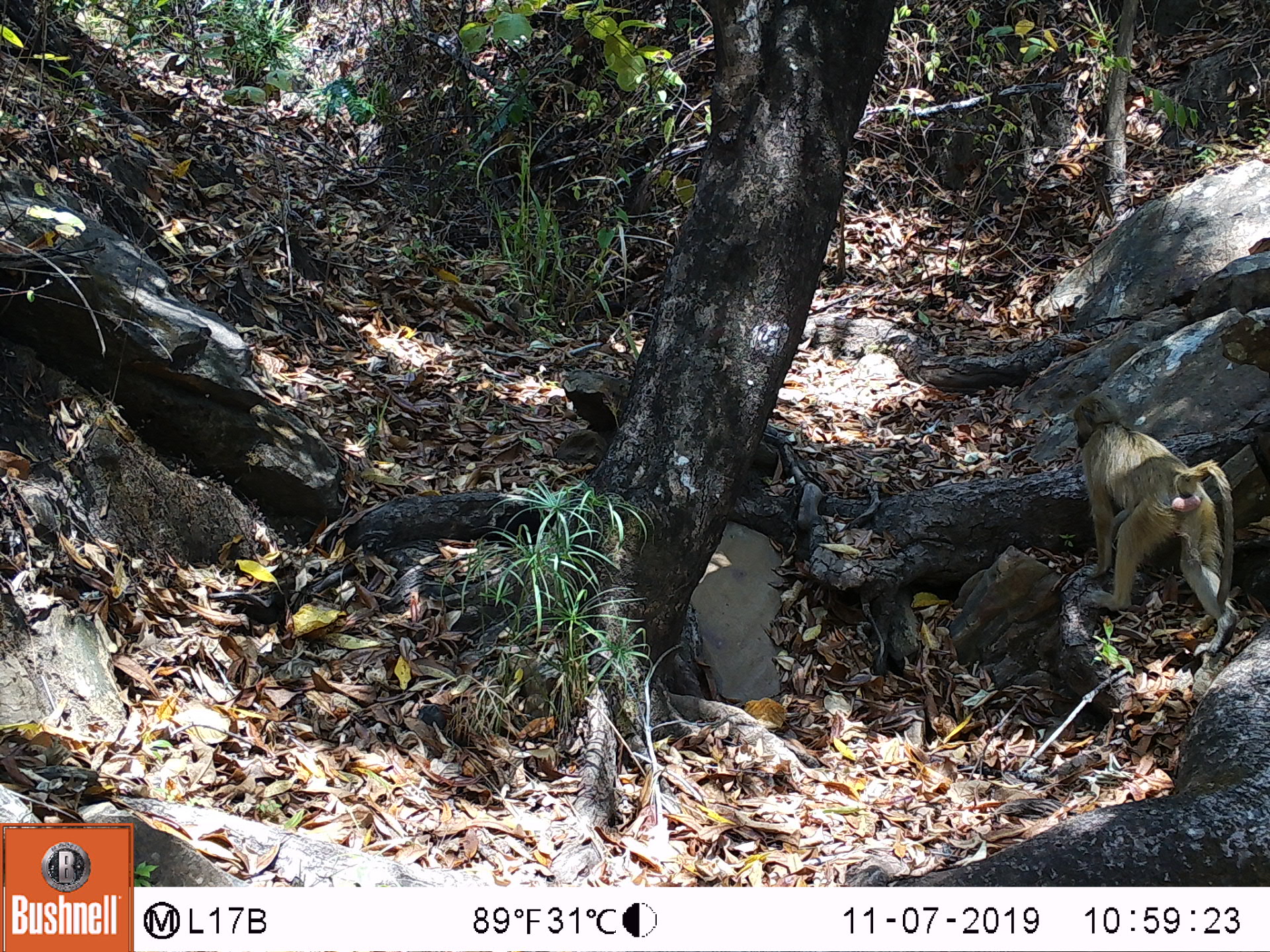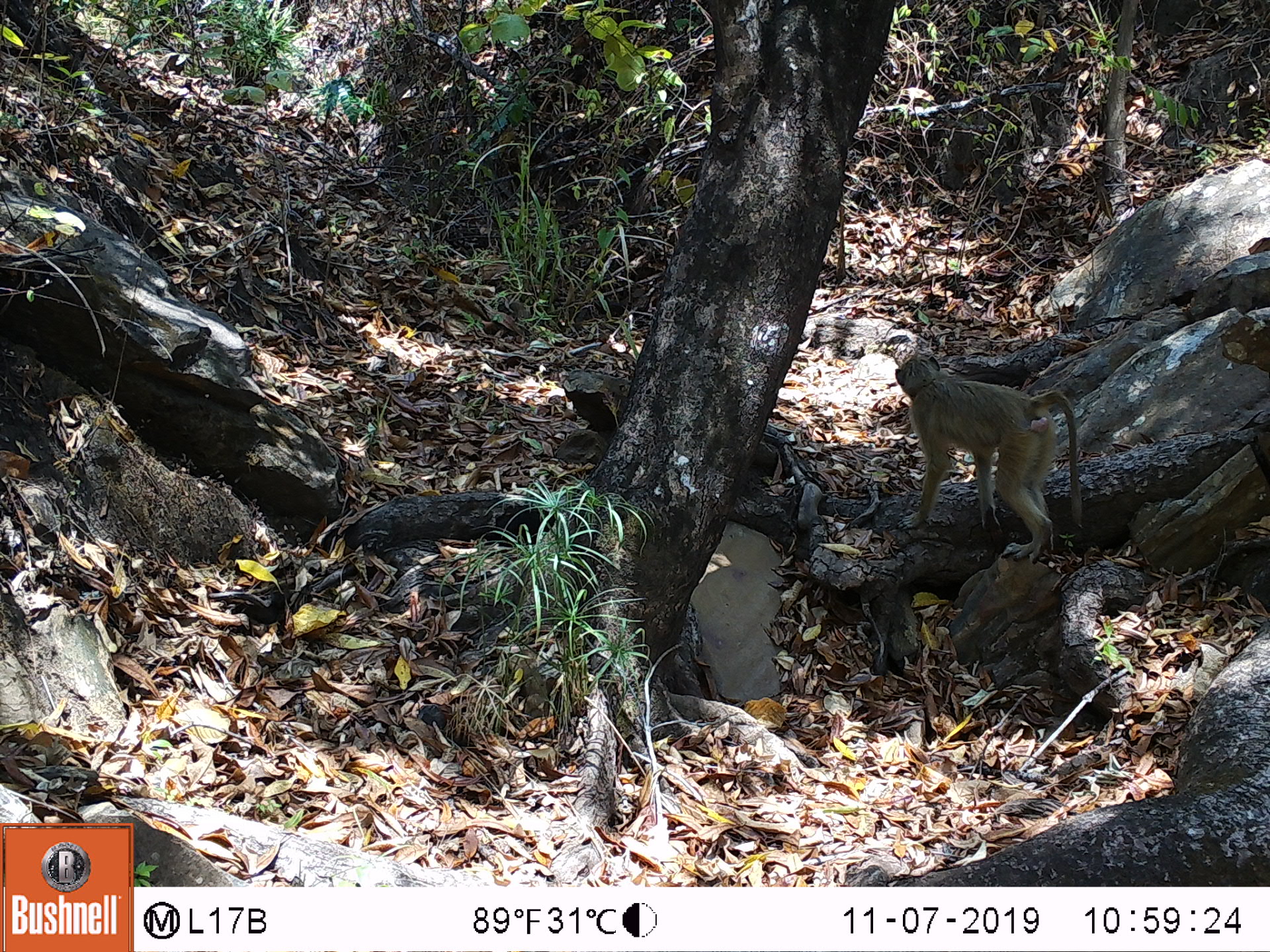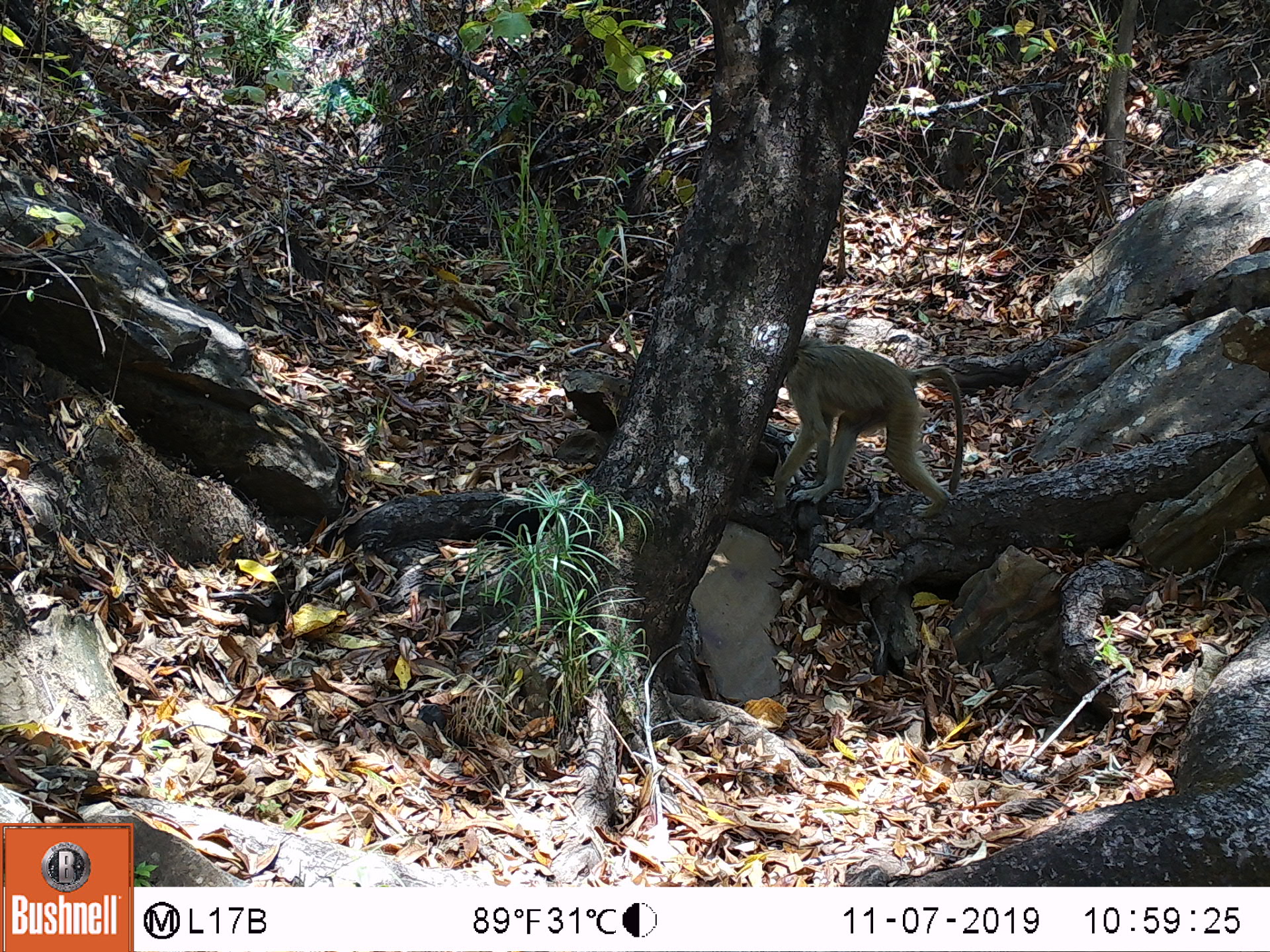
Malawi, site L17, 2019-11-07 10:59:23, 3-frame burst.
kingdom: Animalia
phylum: Chordata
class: Mammalia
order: Primates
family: Cercopithecidae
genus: Papio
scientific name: Papio cynocephalus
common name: yellow baboon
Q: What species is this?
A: Yellow baboon (Papio cynocephalus).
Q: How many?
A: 1.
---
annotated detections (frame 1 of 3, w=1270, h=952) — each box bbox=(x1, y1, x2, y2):
yellow baboon: bbox=(1067, 395, 1238, 665)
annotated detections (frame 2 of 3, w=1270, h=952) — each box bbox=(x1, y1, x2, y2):
yellow baboon: bbox=(887, 347, 1088, 567)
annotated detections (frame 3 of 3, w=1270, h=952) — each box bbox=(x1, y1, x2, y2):
yellow baboon: bbox=(767, 338, 966, 510)